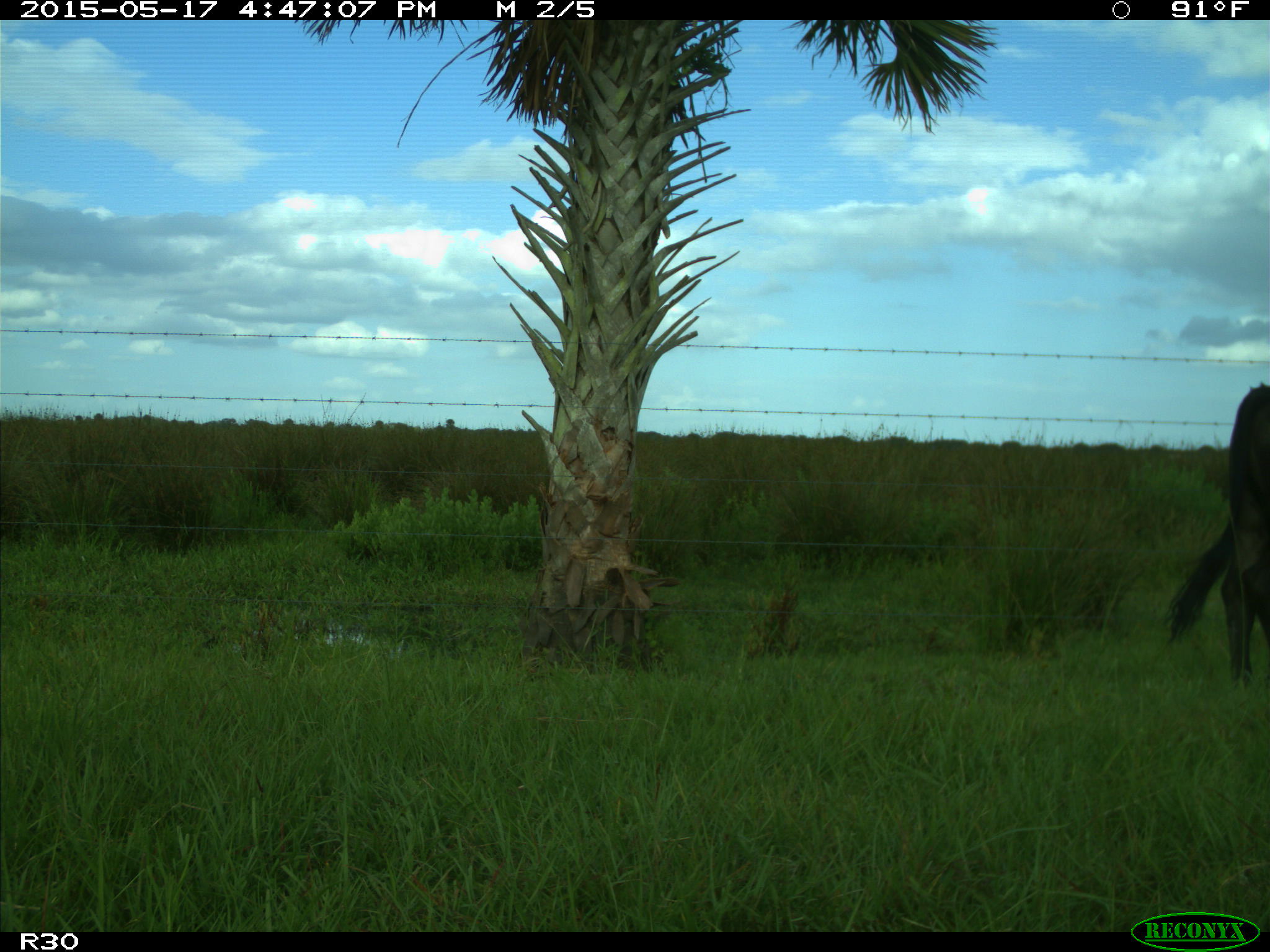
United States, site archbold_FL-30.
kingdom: Animalia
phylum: Chordata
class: Mammalia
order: Artiodactyla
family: Bovidae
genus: Bos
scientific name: Bos taurus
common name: domestic cow